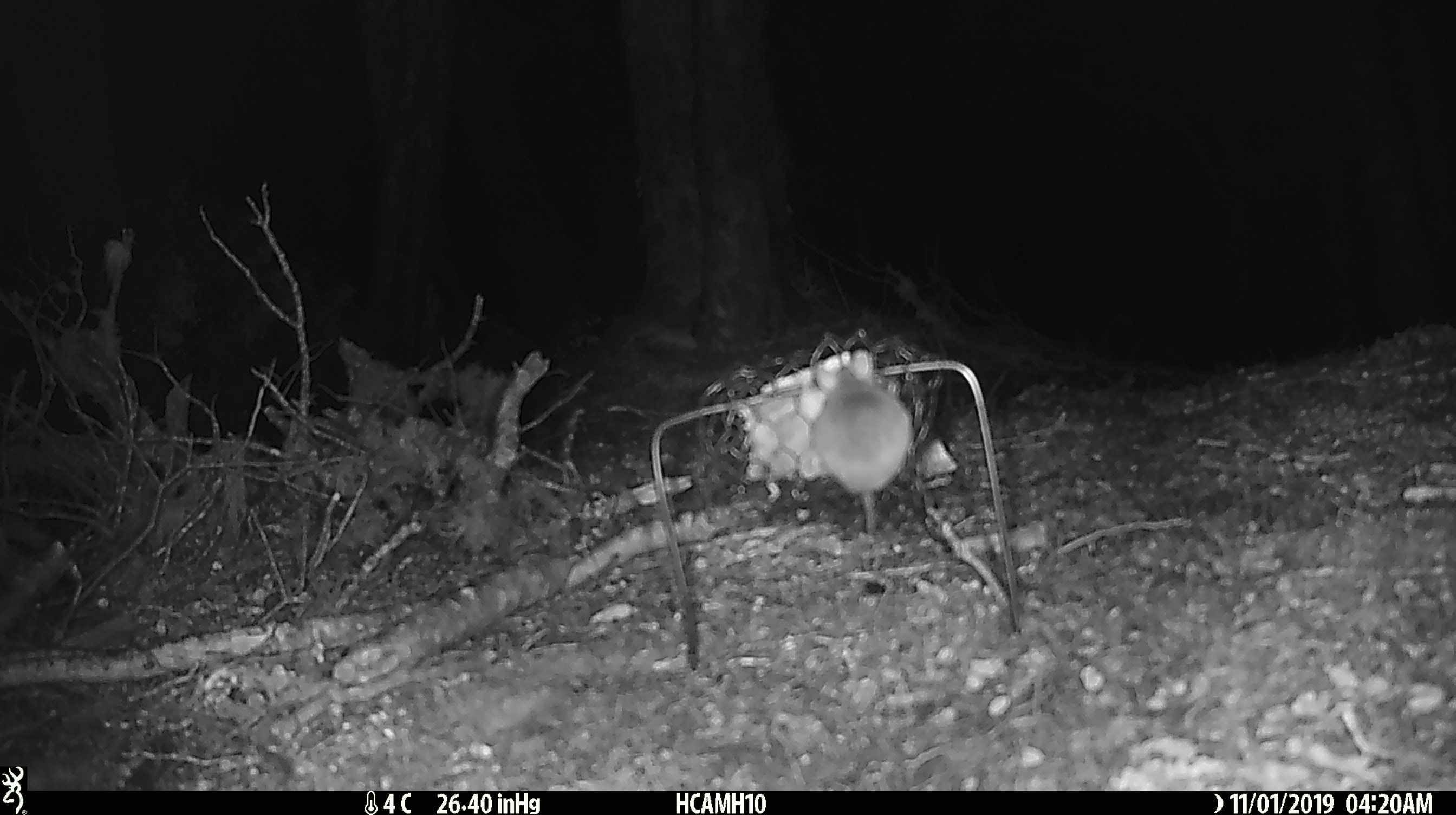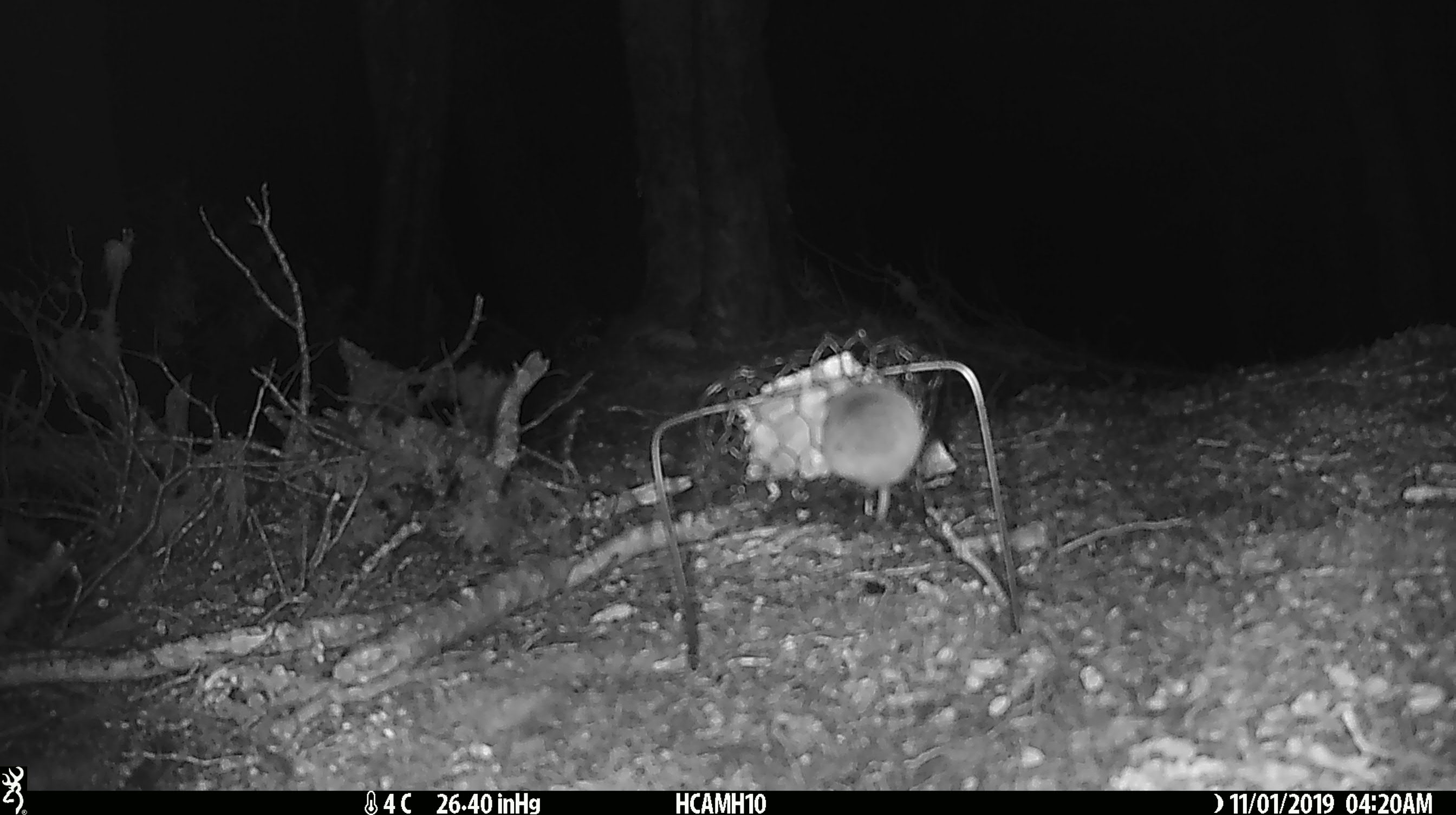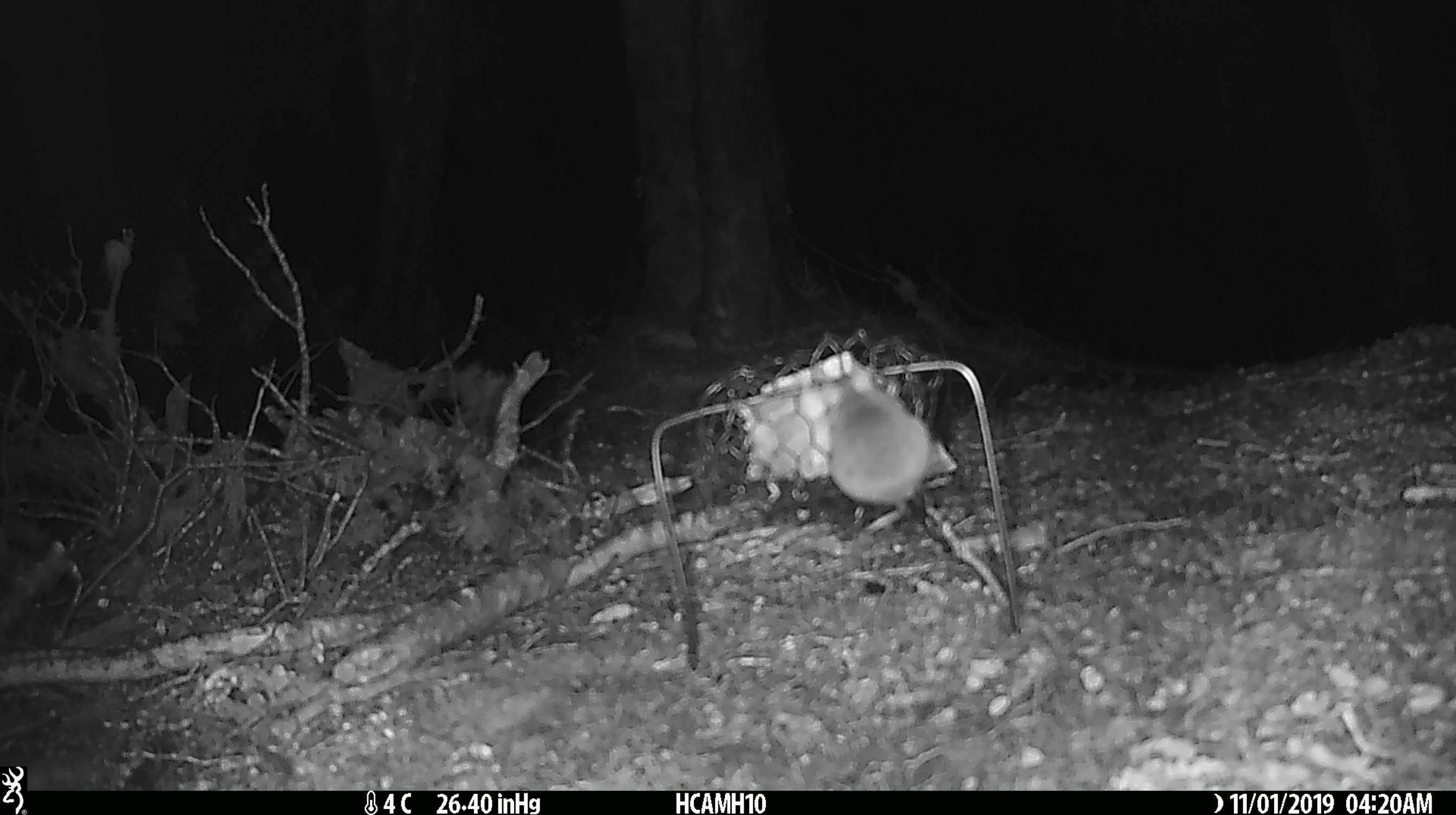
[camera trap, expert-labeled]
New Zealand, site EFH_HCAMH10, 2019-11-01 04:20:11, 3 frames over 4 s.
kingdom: Animalia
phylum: Chordata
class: Mammalia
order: Rodentia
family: Muridae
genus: Mus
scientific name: Mus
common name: mouse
Mouse (Mus).